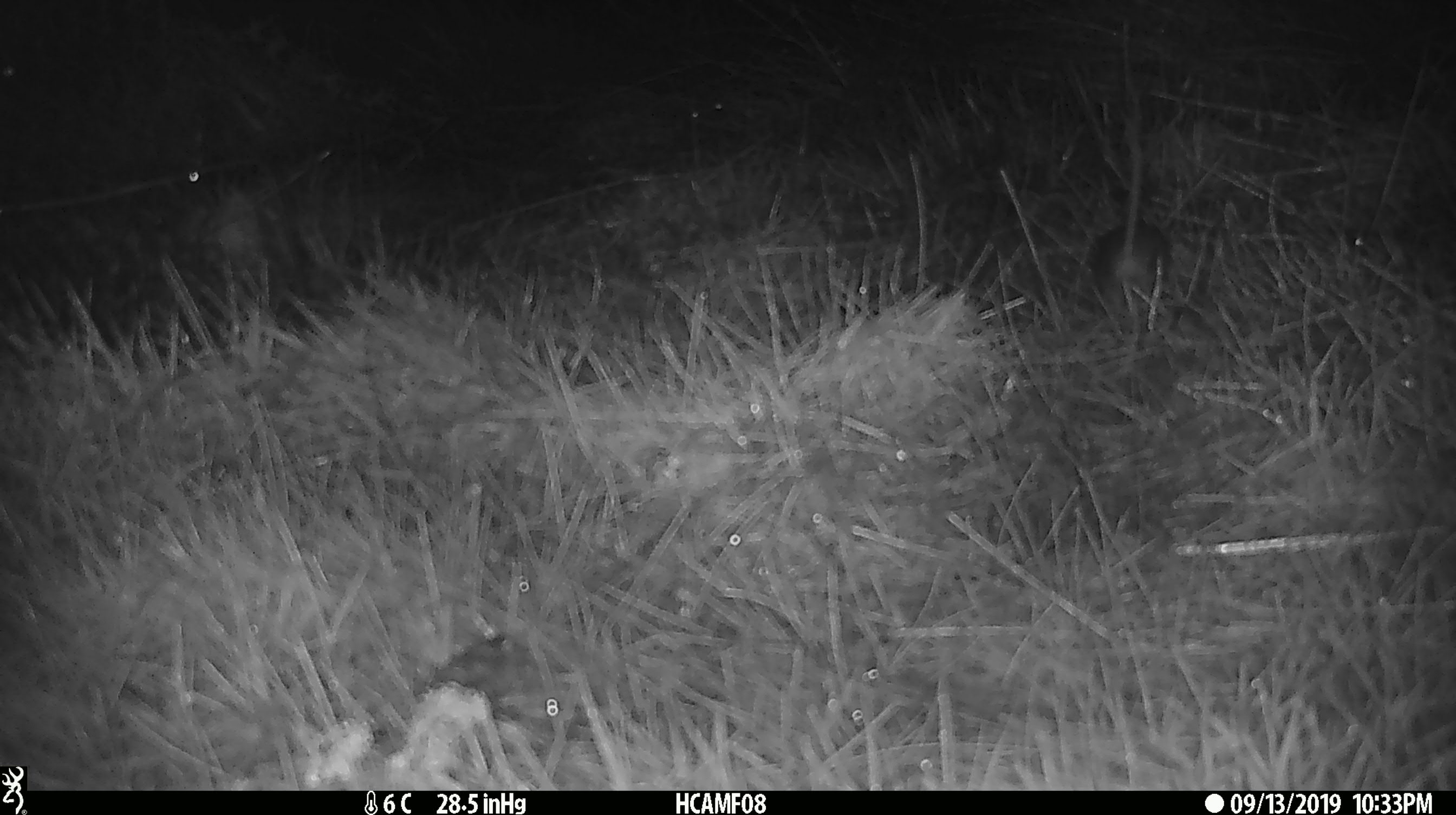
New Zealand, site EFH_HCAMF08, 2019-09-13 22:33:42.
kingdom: Animalia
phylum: Chordata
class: Mammalia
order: Rodentia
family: Muridae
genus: Mus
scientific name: Mus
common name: mouse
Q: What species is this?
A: Mouse (Mus).